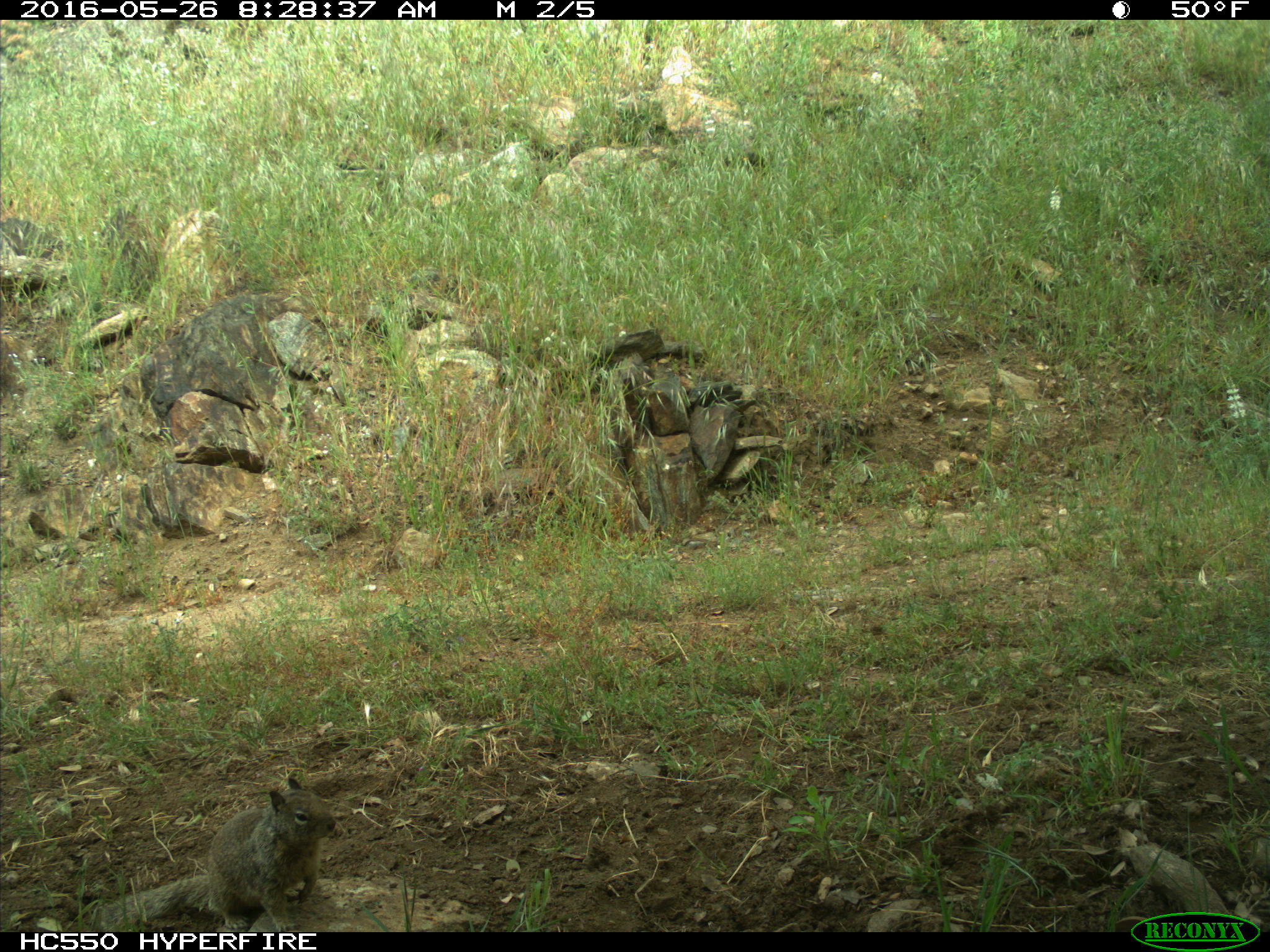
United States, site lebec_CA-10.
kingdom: Animalia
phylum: Chordata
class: Mammalia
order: Rodentia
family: Sciuridae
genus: Otospermophilus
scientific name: Otospermophilus beecheyi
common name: california ground squirrel